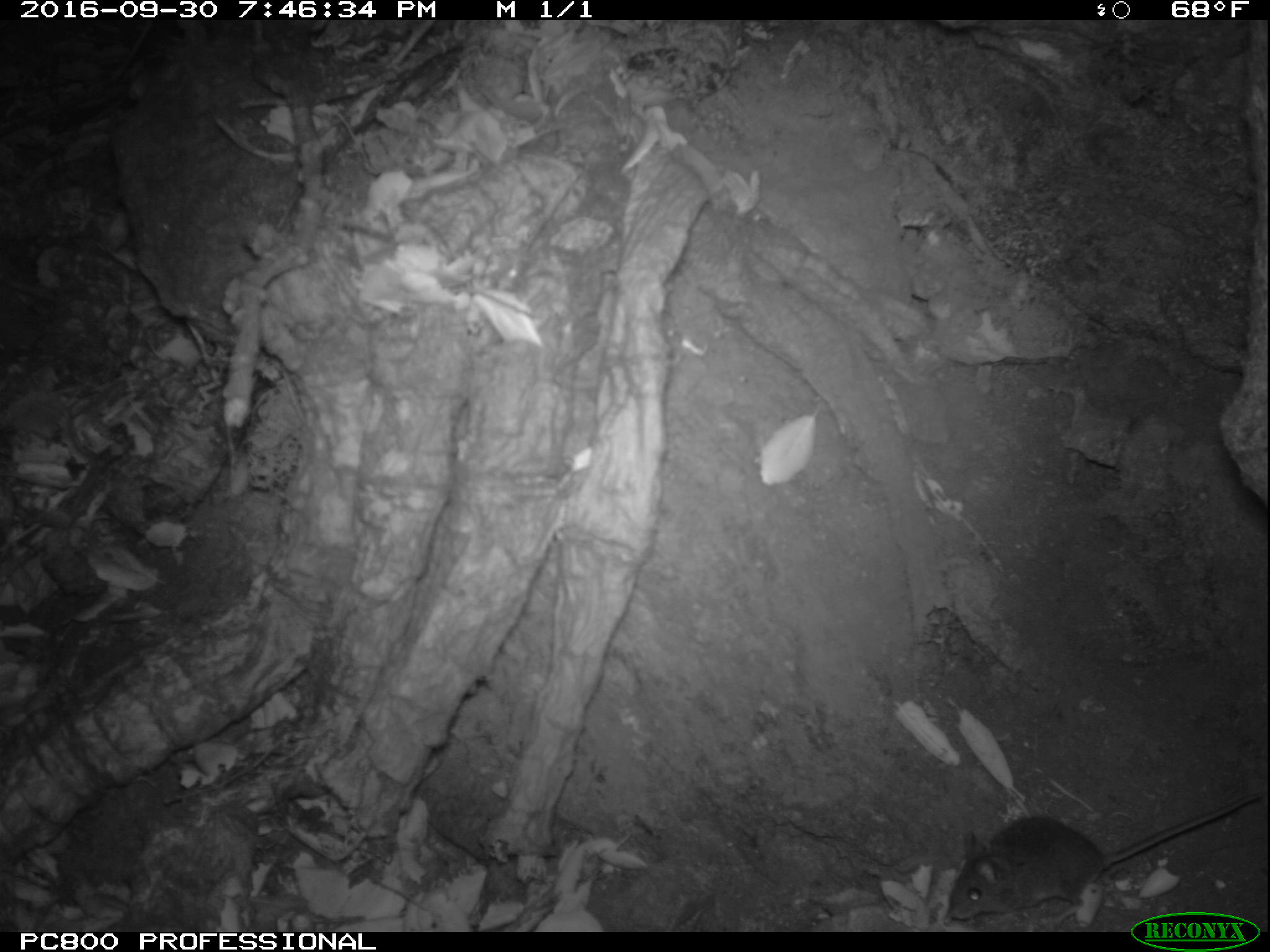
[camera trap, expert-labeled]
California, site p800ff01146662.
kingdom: Animalia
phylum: Chordata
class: Mammalia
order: Rodentia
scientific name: Rodentia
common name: rodent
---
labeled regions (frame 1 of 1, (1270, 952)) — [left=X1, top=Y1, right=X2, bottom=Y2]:
rodent: [left=948, top=792, right=1261, bottom=925]